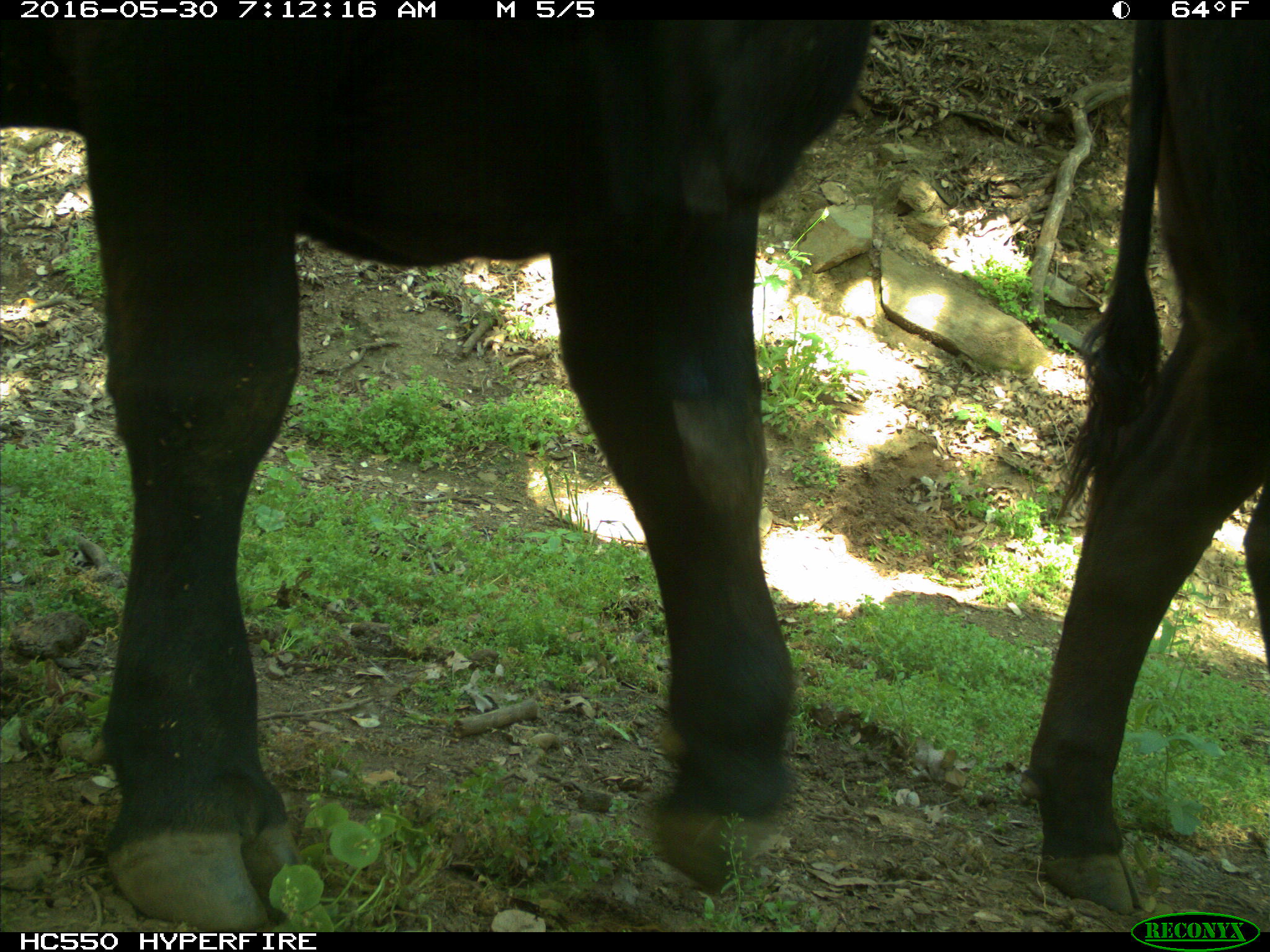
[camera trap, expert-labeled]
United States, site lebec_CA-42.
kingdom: Animalia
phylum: Chordata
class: Mammalia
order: Artiodactyla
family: Bovidae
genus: Bos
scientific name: Bos taurus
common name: domestic cow